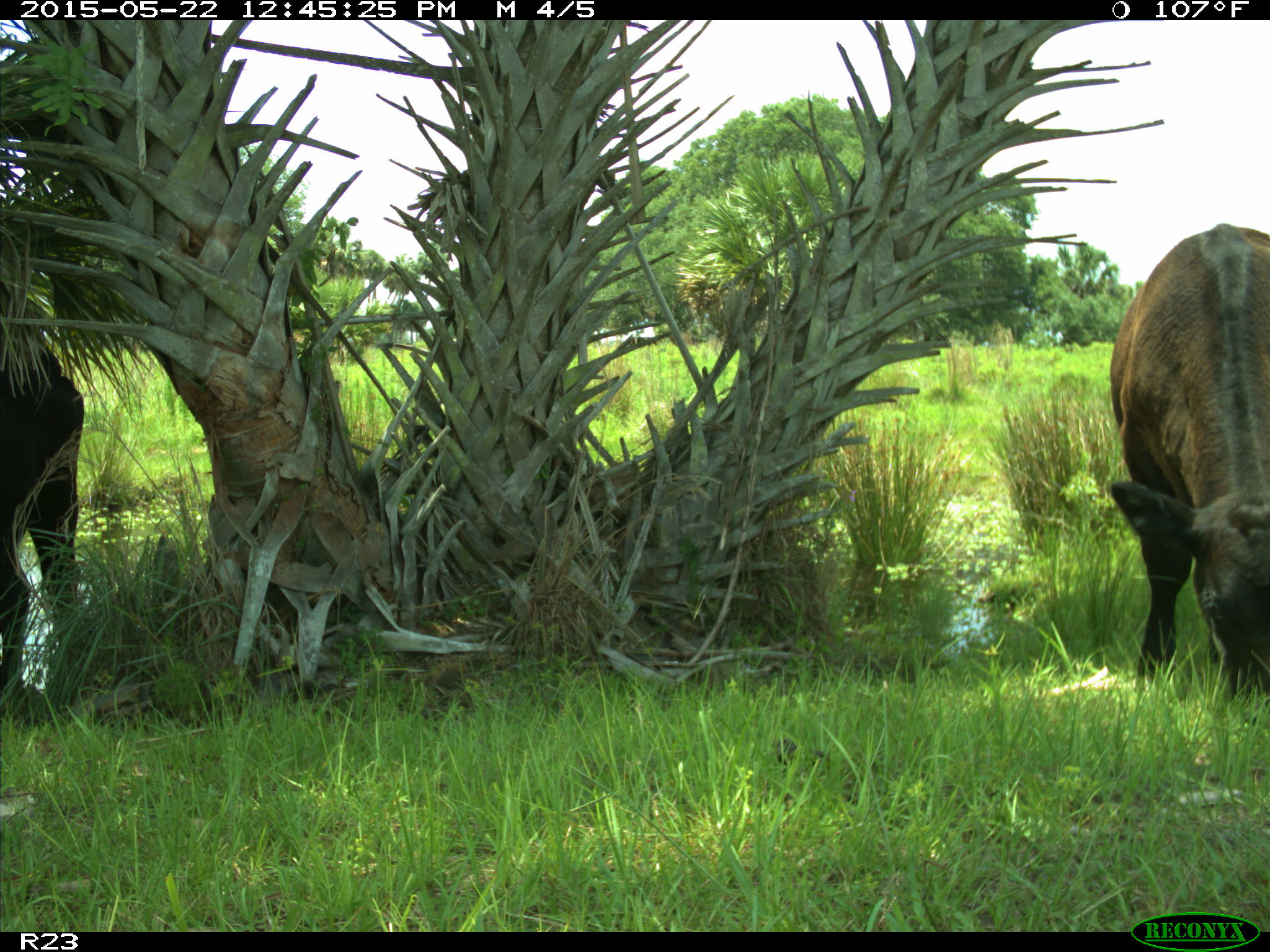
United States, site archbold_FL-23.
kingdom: Animalia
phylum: Chordata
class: Mammalia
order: Artiodactyla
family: Bovidae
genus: Bos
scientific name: Bos taurus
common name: domestic cow